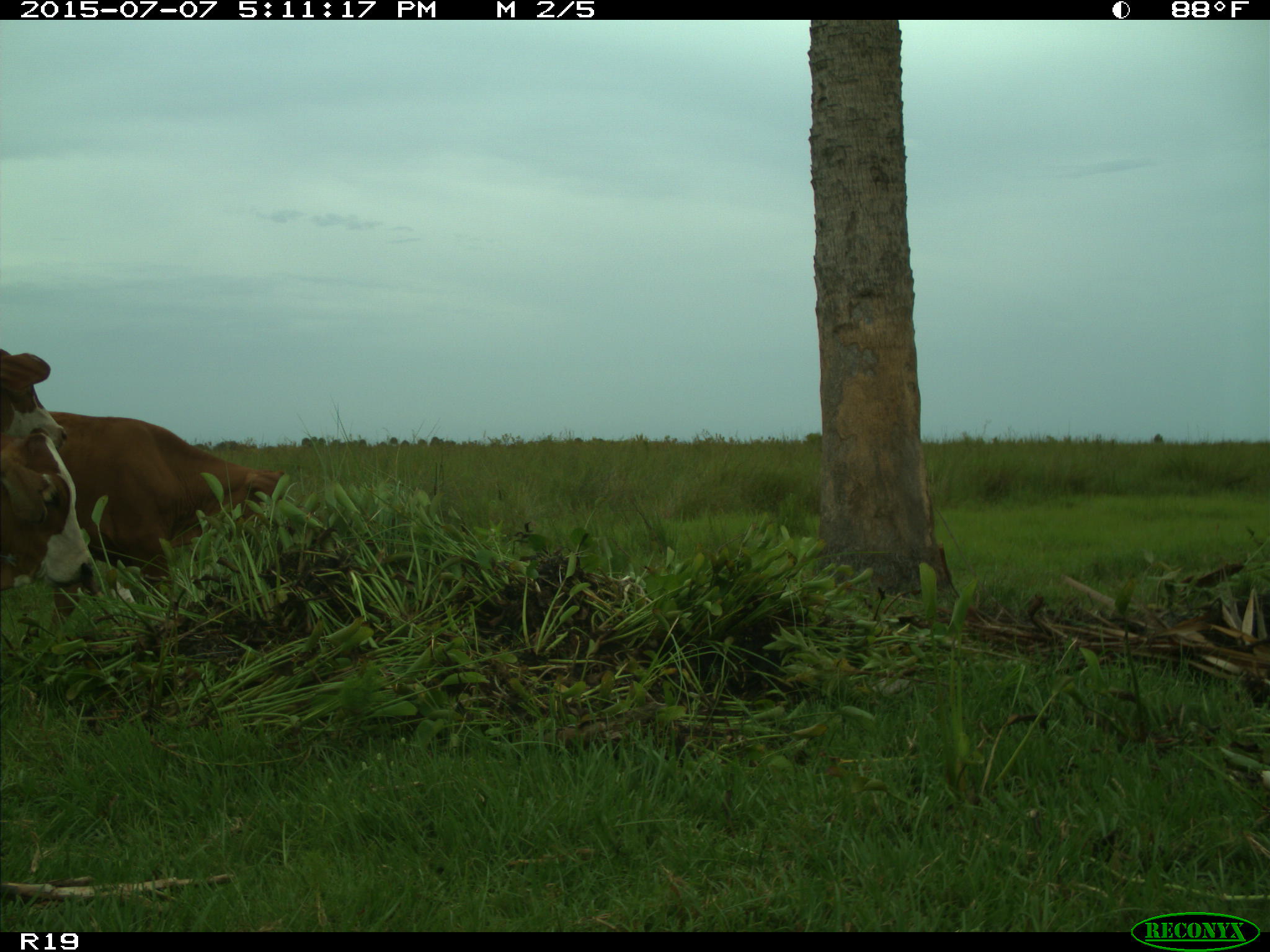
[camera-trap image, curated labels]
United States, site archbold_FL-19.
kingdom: Animalia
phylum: Chordata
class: Mammalia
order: Artiodactyla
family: Bovidae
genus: Bos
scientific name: Bos taurus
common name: domestic cow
Bos taurus (domestic cow).